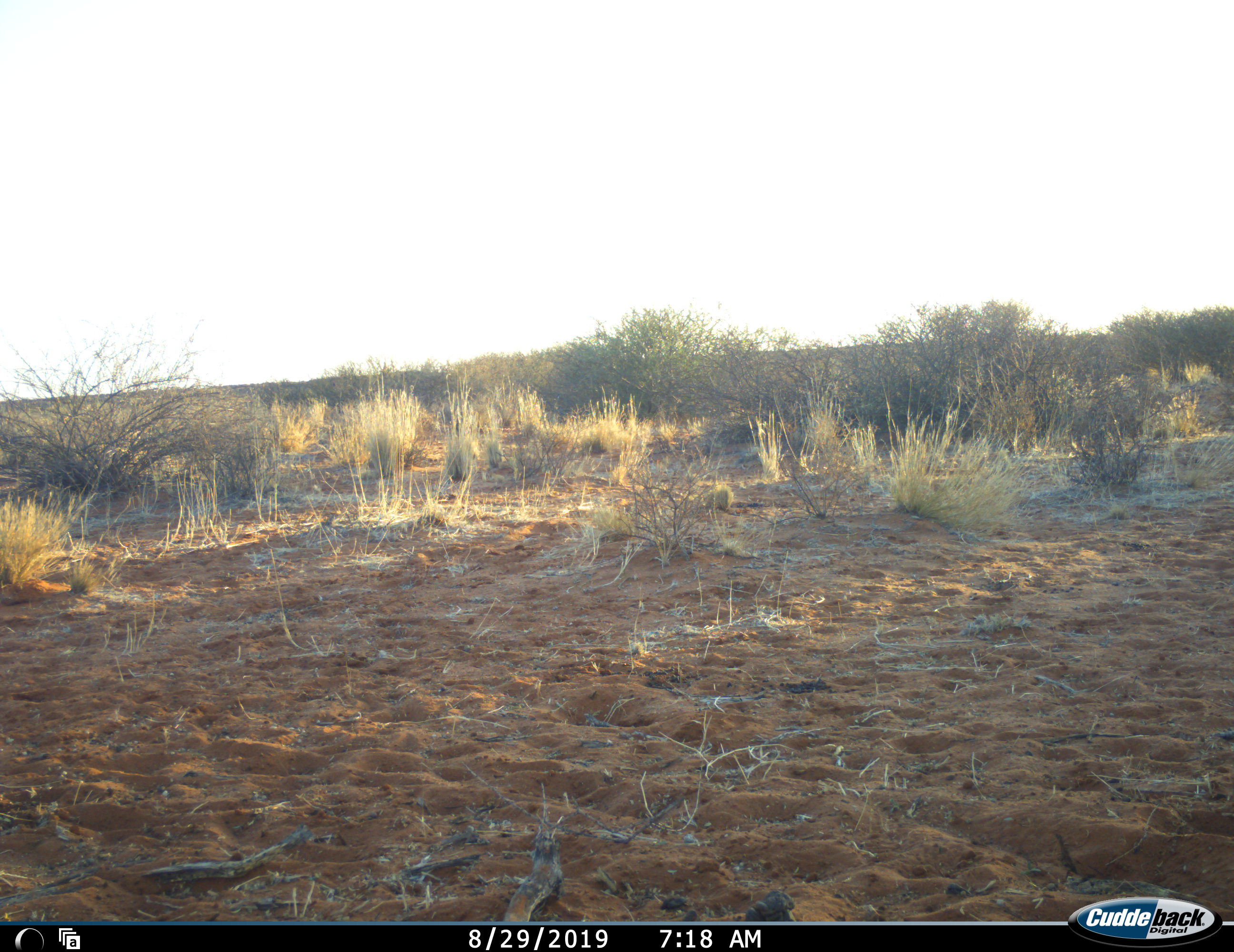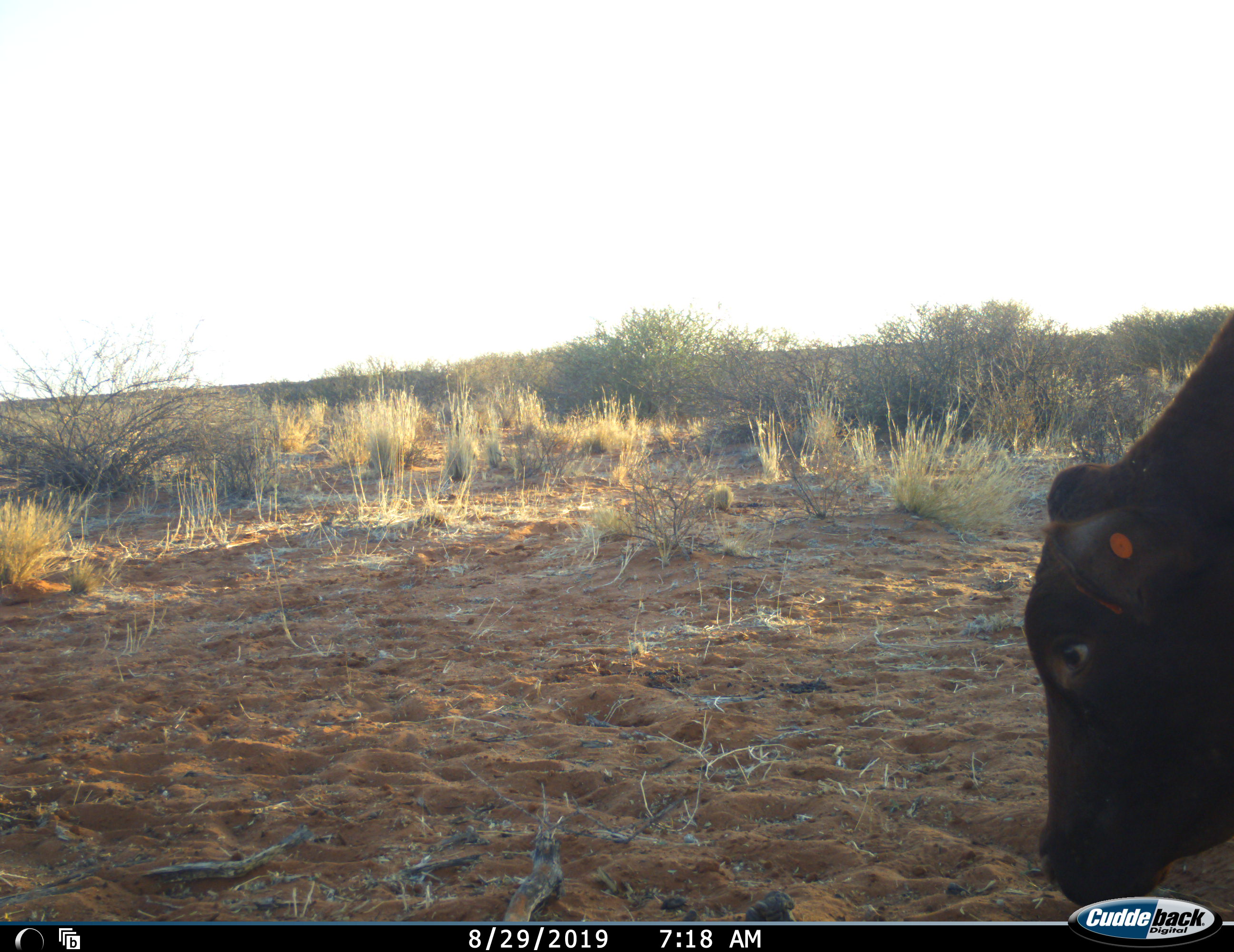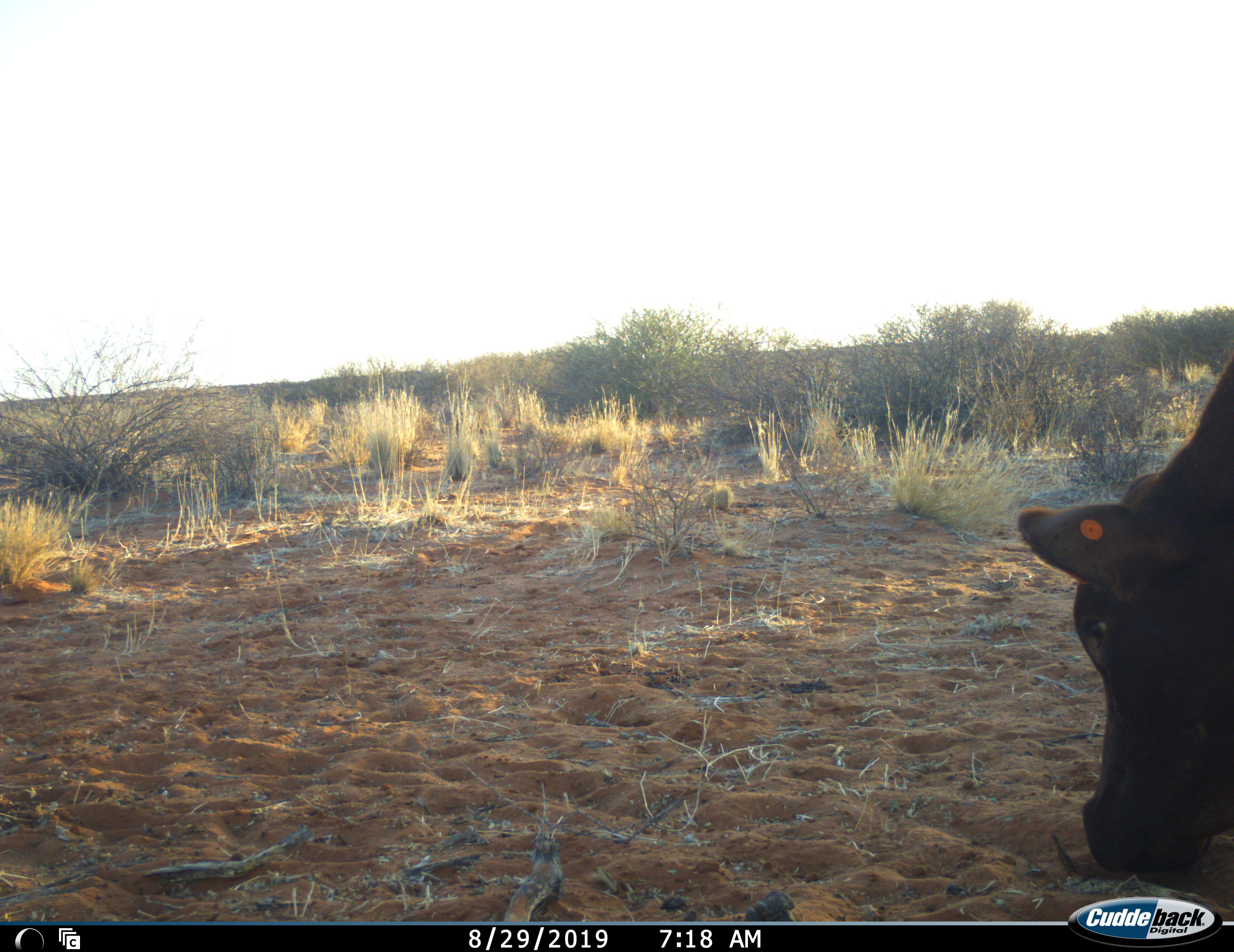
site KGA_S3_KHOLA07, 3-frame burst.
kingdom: Animalia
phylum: Chordata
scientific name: Vertebrata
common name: domestic animal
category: domesticanimal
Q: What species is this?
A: Domesticanimal (domestic animal) (Vertebrata).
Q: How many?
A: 1.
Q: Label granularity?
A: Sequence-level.